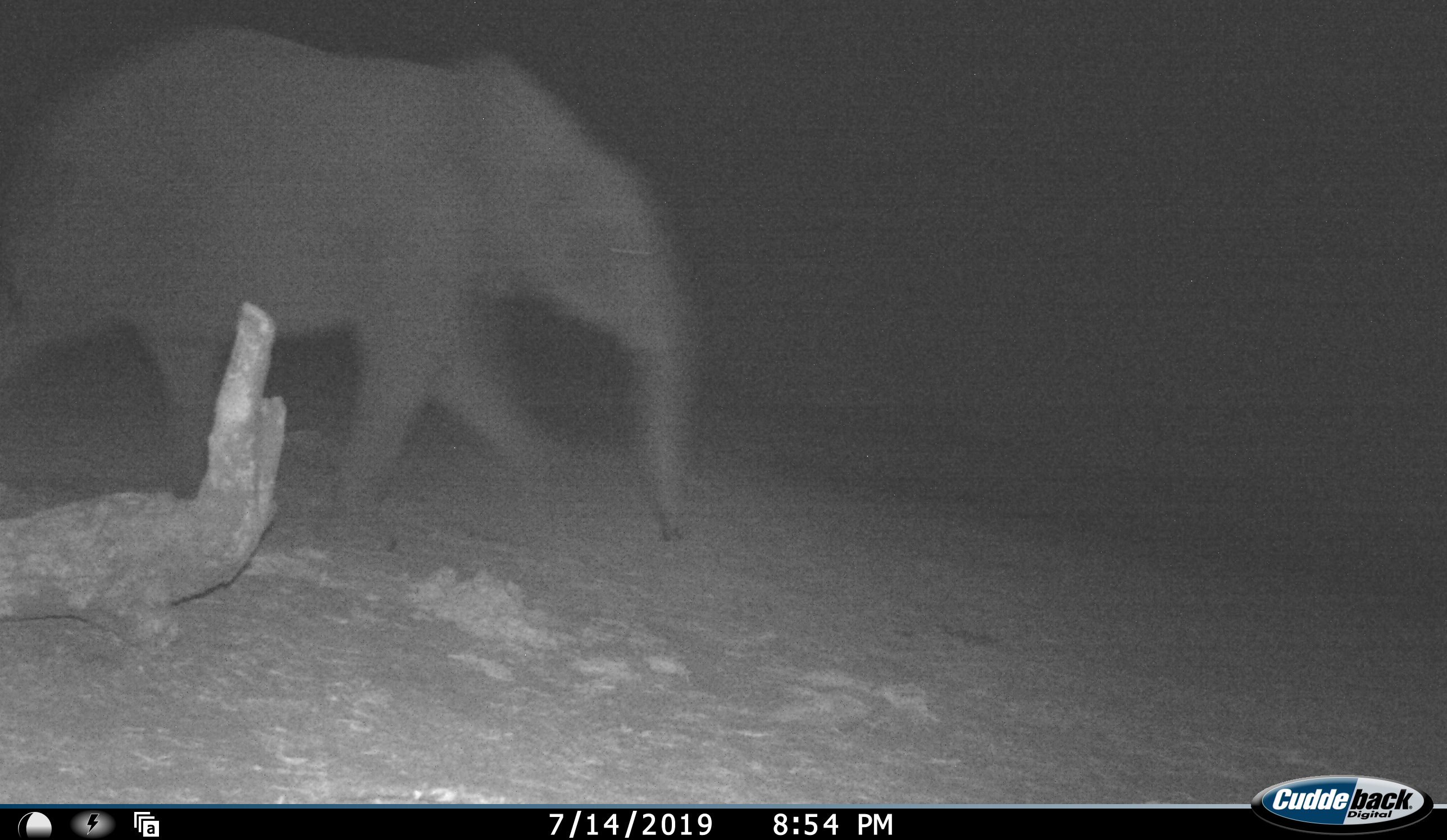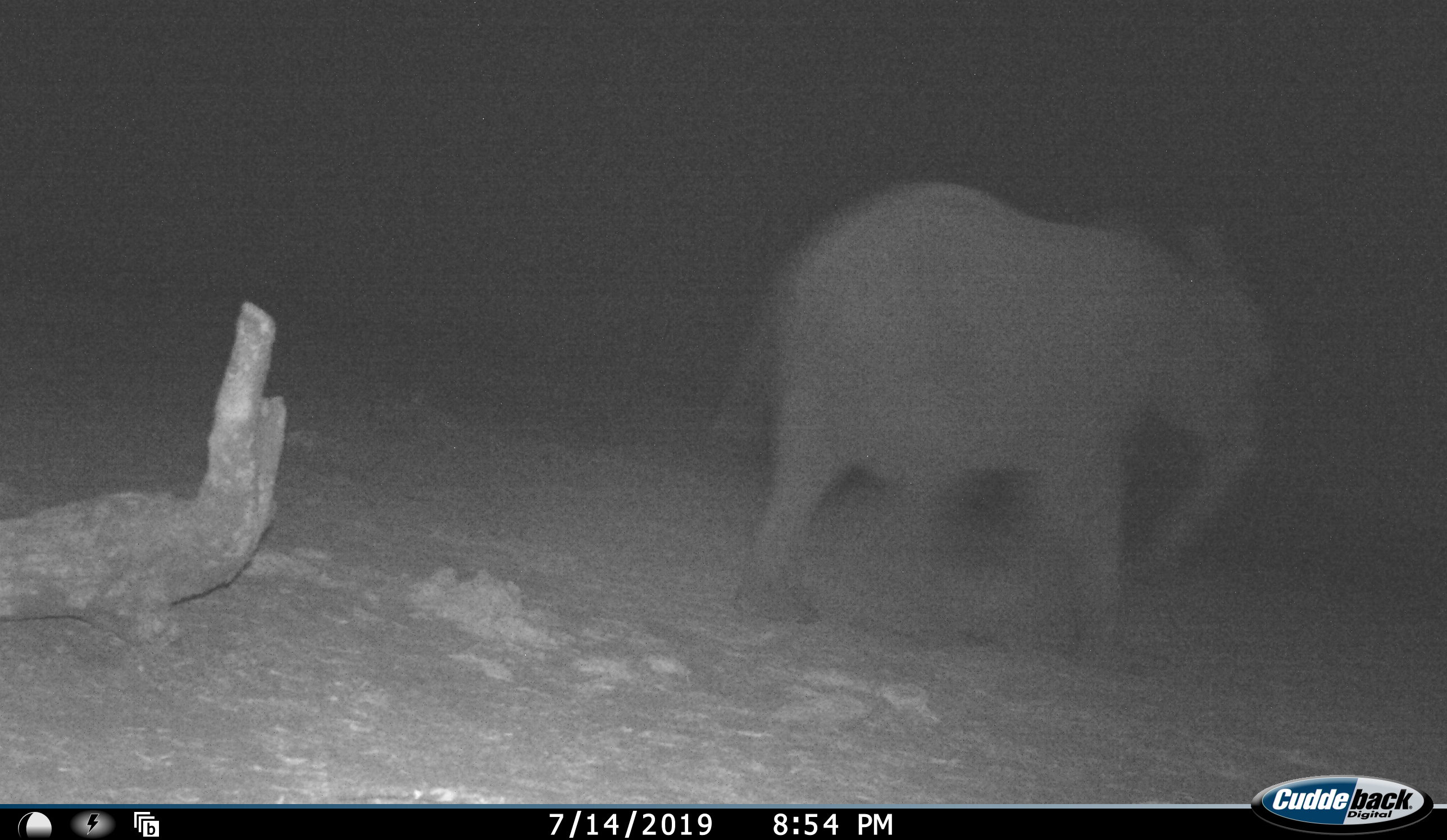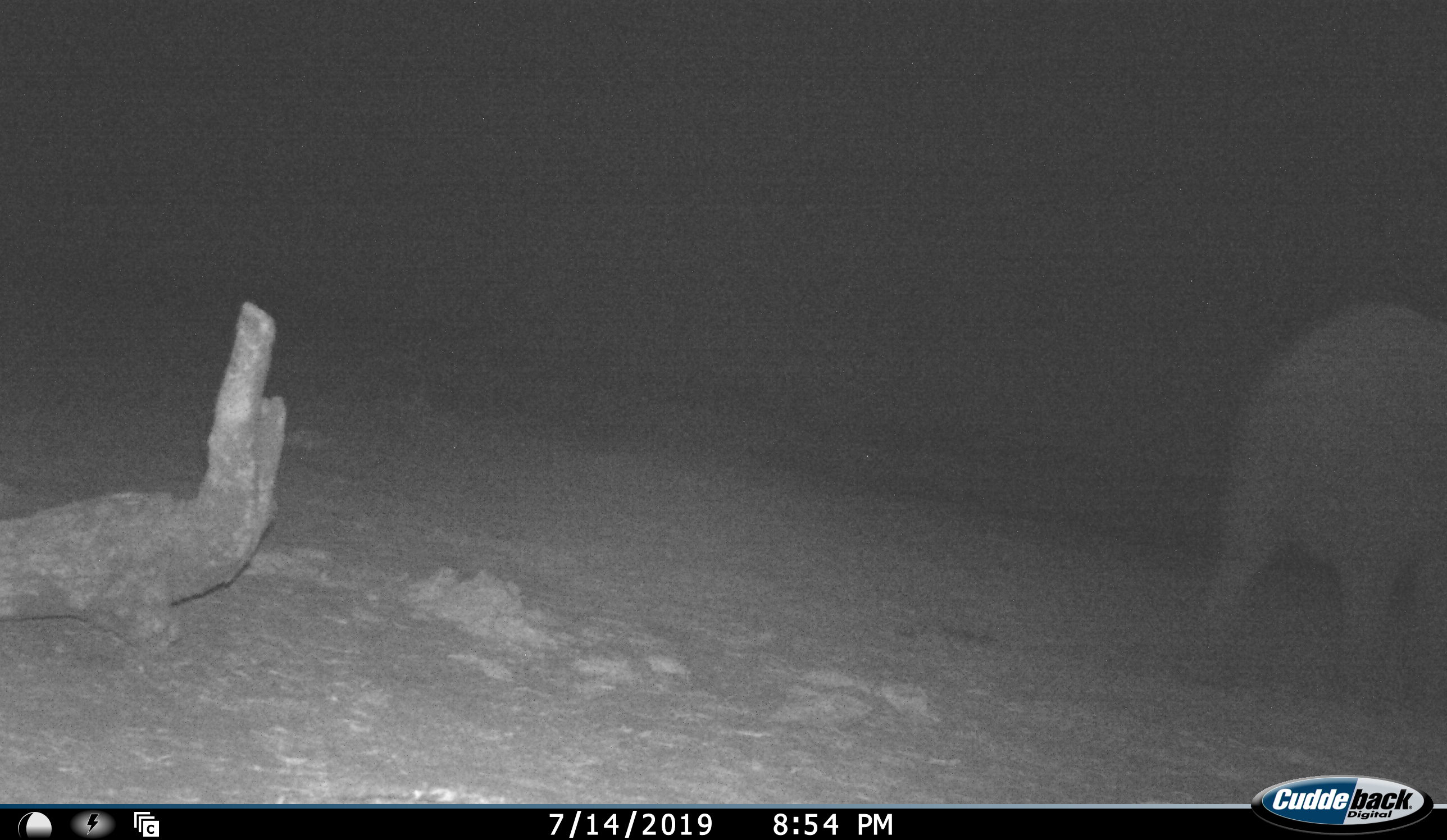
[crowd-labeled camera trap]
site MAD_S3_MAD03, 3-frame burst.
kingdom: Animalia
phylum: Chordata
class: Mammalia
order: Proboscidea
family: Elephantidae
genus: Loxodonta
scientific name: Loxodonta africana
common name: african bush elephant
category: elephant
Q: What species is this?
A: Elephant (african bush elephant) (Loxodonta africana).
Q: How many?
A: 1.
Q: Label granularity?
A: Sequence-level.